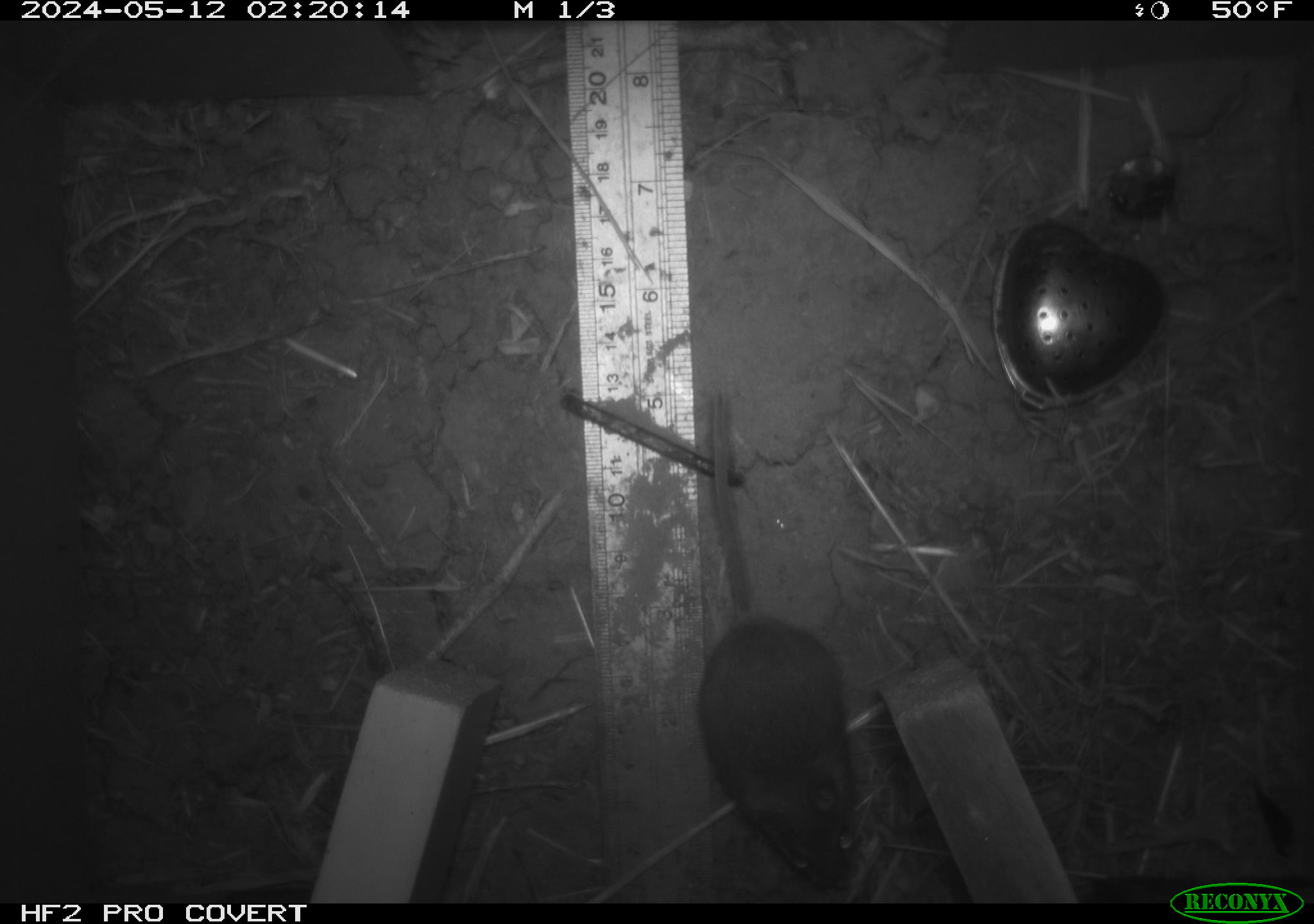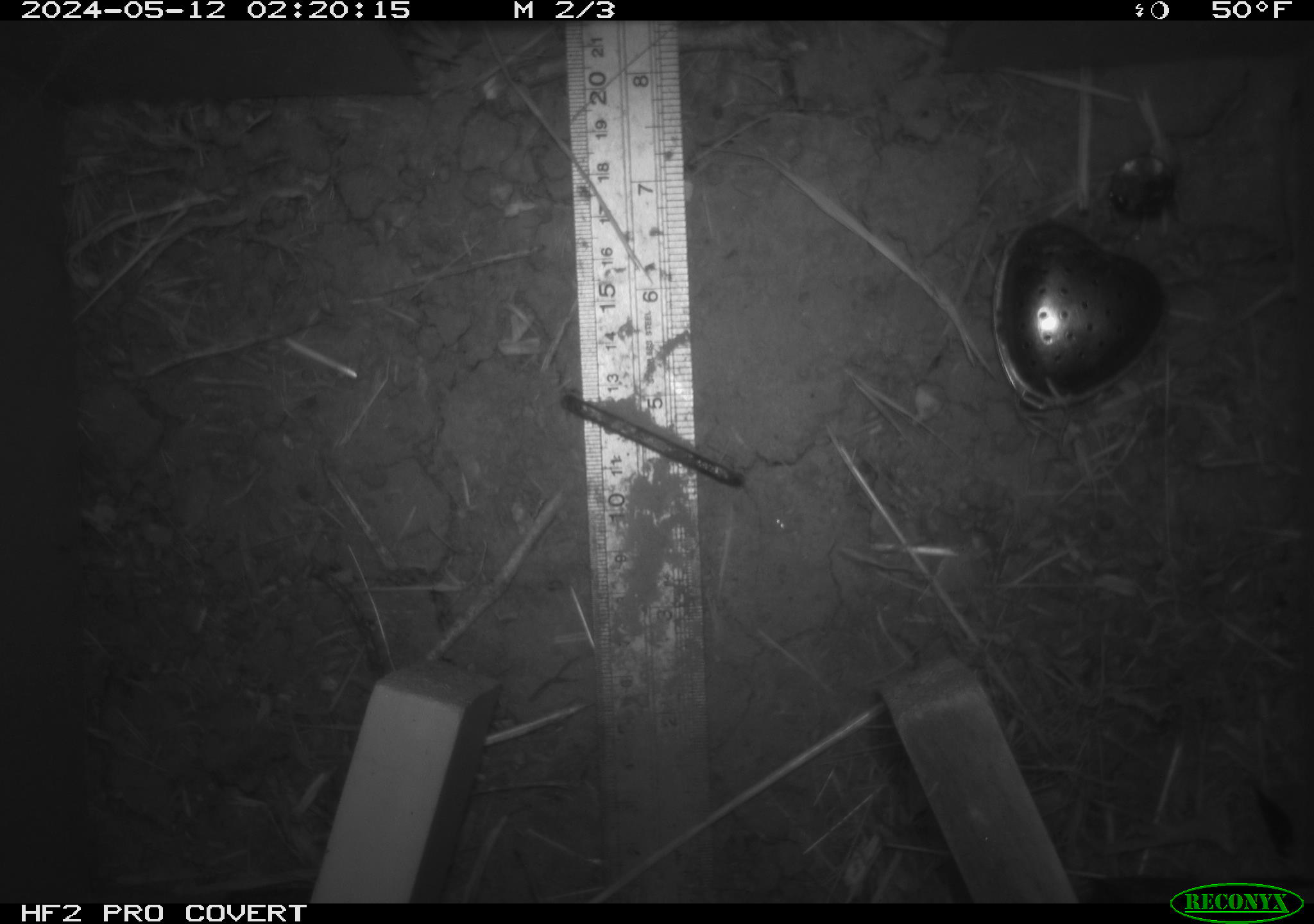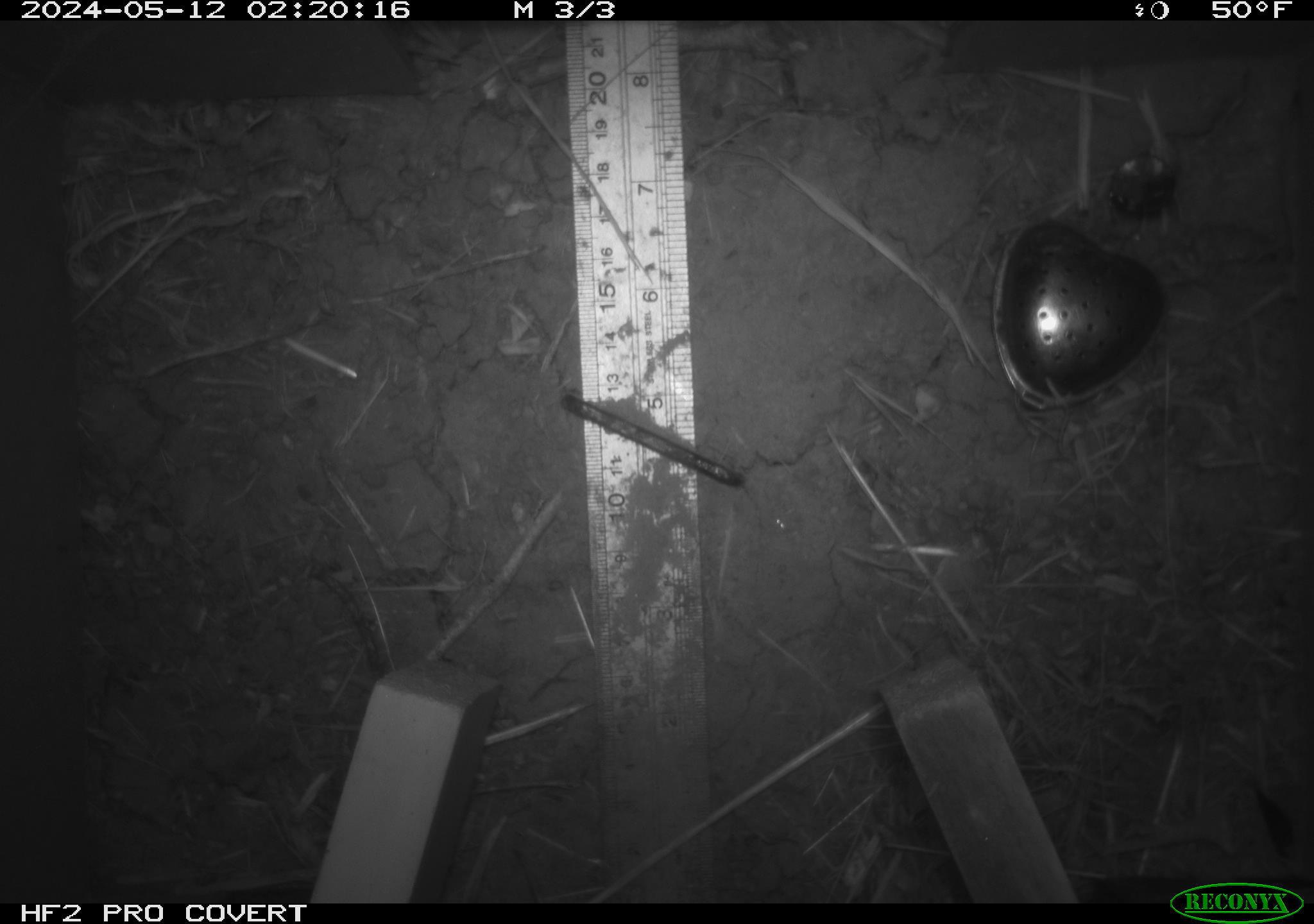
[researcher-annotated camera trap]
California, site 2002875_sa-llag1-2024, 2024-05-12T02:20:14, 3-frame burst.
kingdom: Animalia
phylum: Chordata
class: Mammalia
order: Rodentia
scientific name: Rodentia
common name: mouse species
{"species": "mouse species (Rodentia)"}